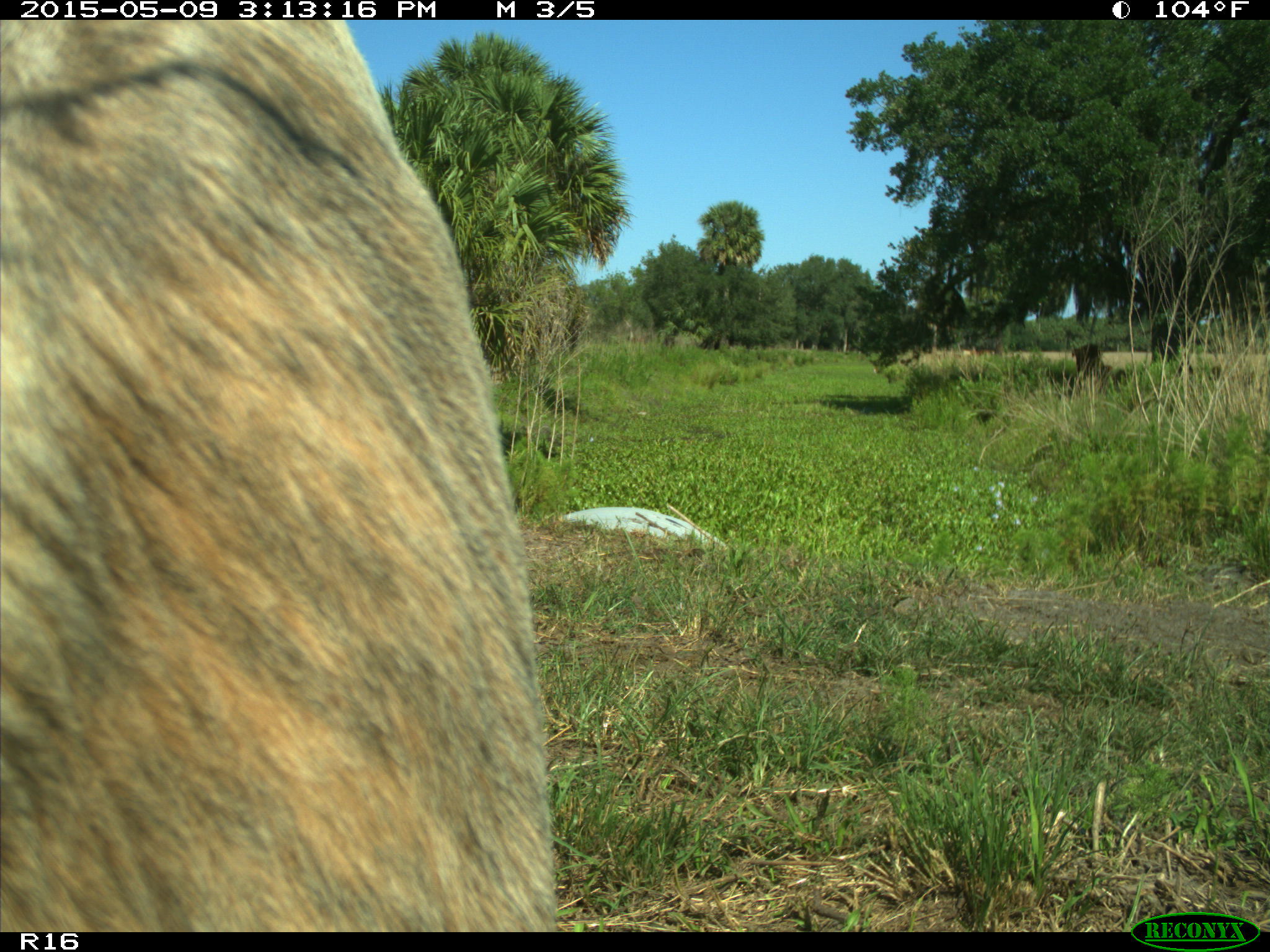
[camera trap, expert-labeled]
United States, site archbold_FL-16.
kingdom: Animalia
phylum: Chordata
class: Mammalia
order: Artiodactyla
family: Bovidae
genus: Bos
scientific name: Bos taurus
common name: domestic cow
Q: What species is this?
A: Bos taurus (domestic cow).